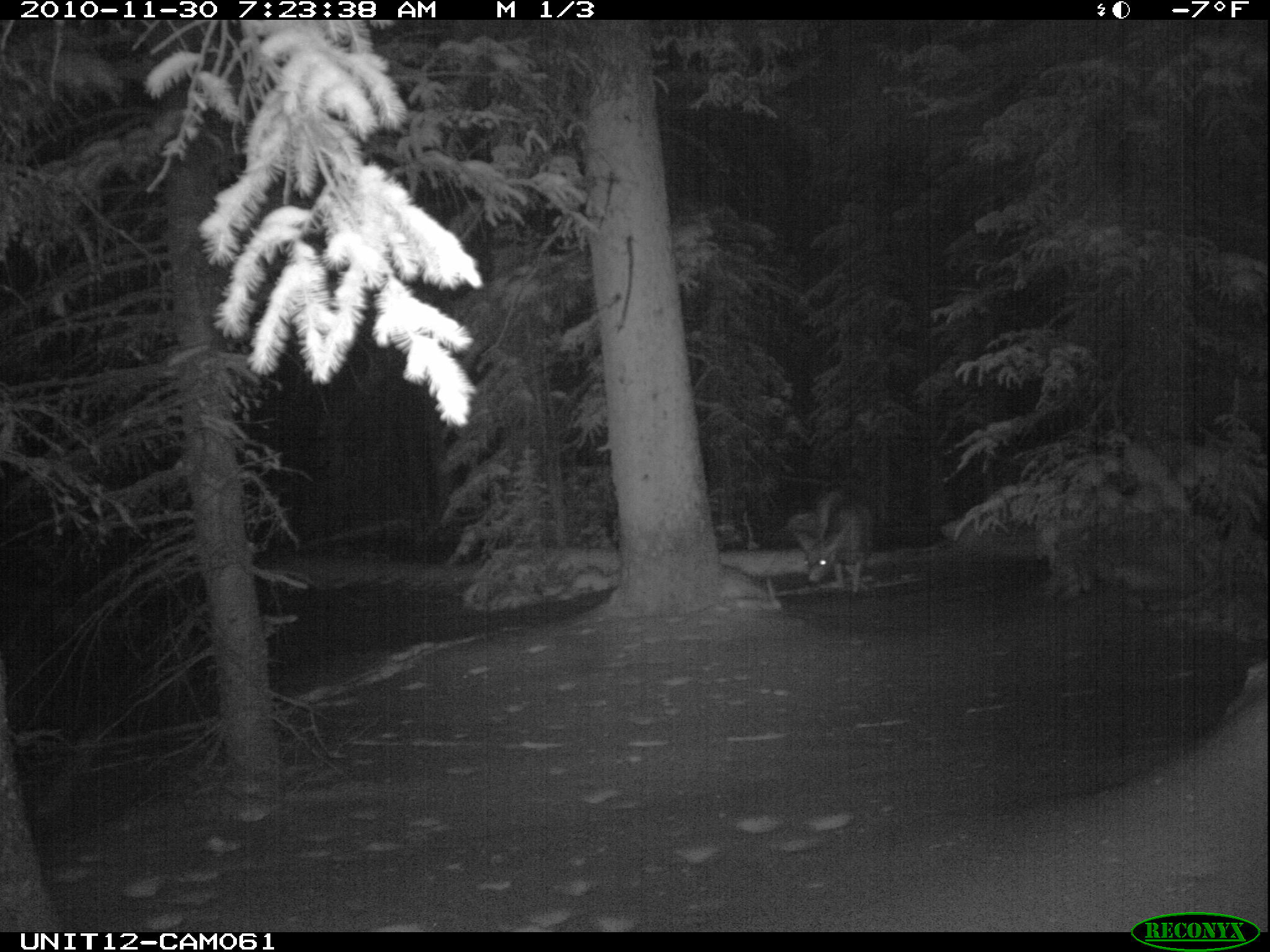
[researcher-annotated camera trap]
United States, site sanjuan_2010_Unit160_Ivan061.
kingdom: Animalia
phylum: Chordata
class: Mammalia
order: Artiodactyla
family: Cervidae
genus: Odocoileus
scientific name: Odocoileus hemionus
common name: mule deer